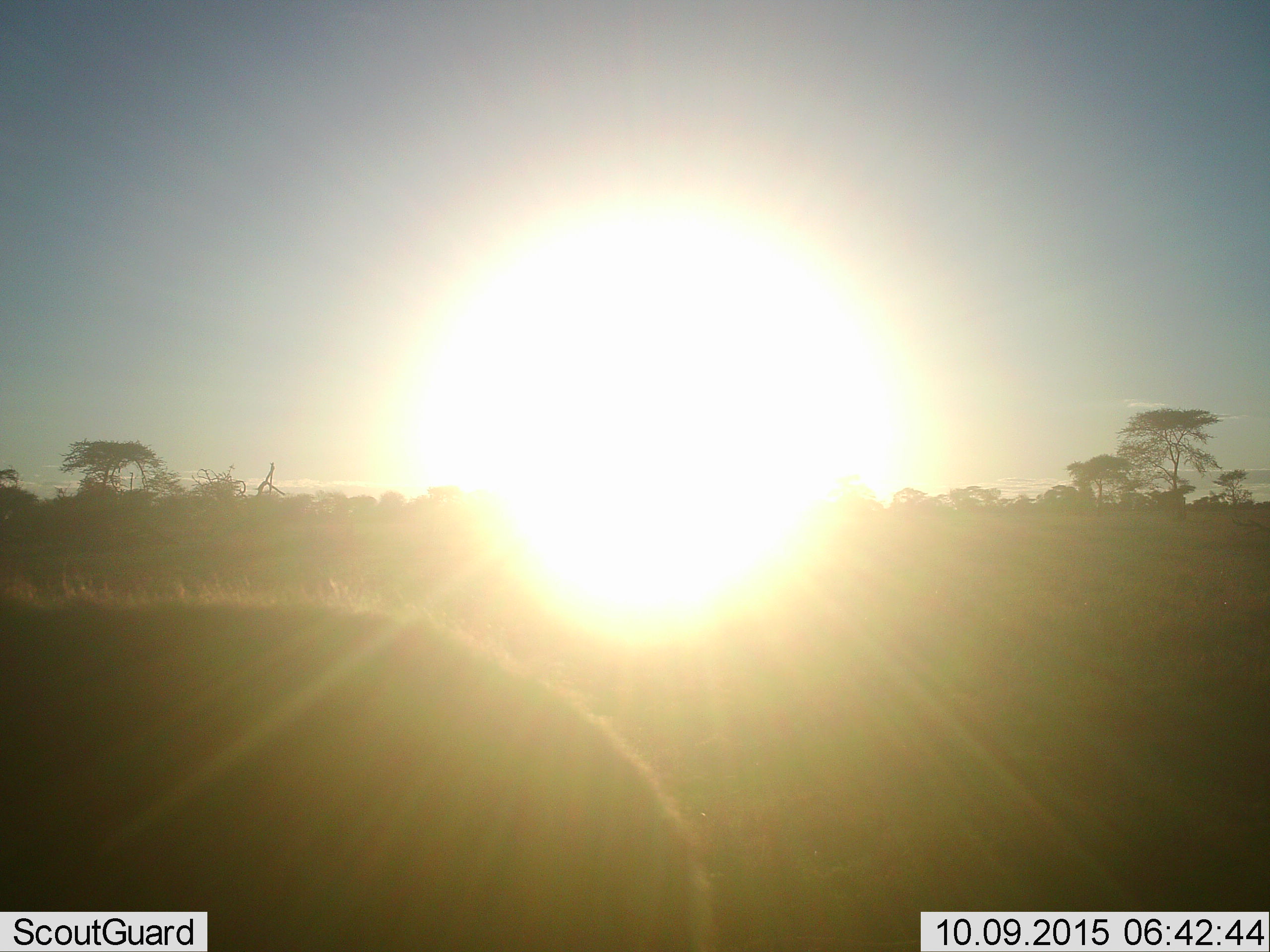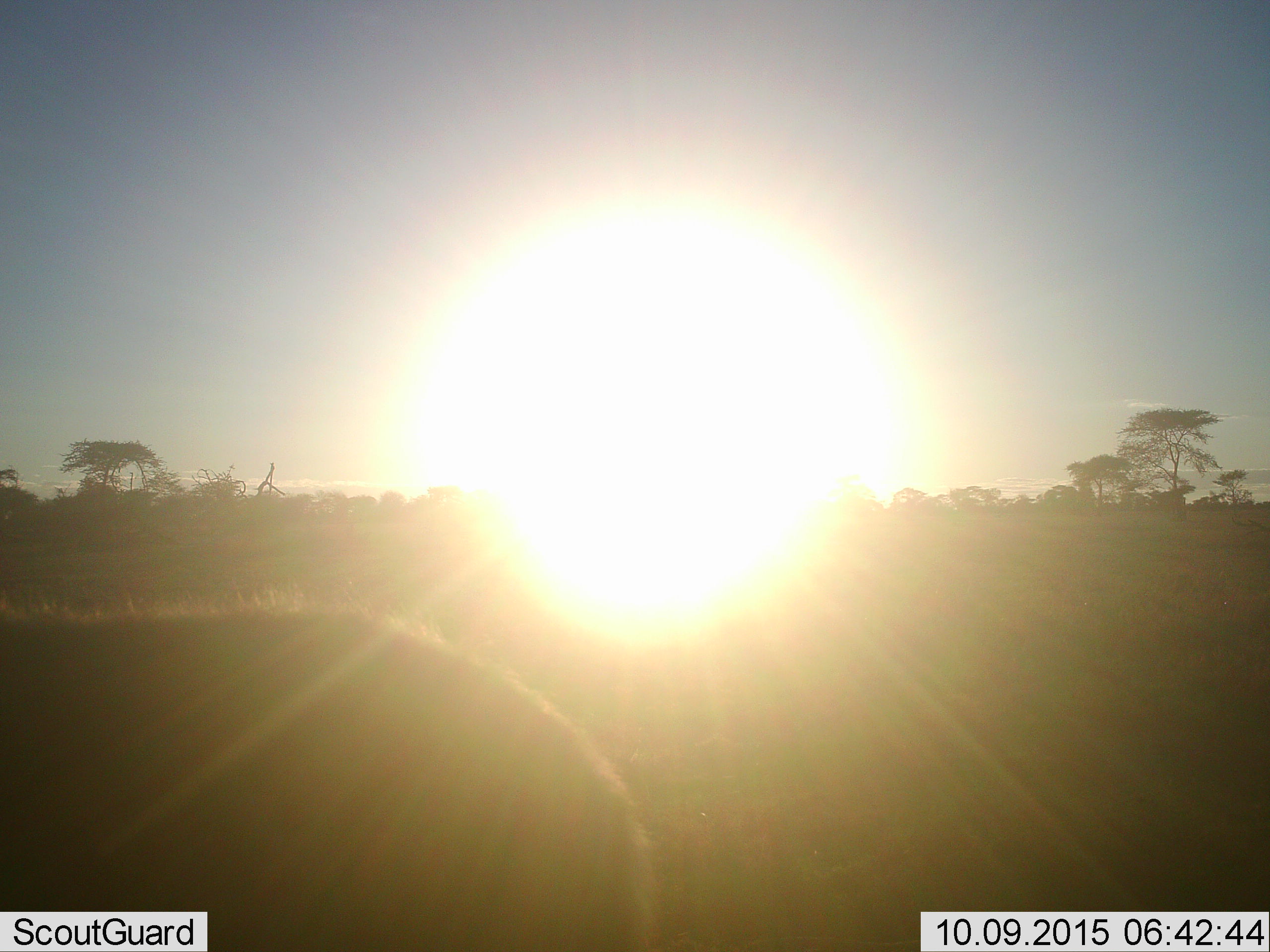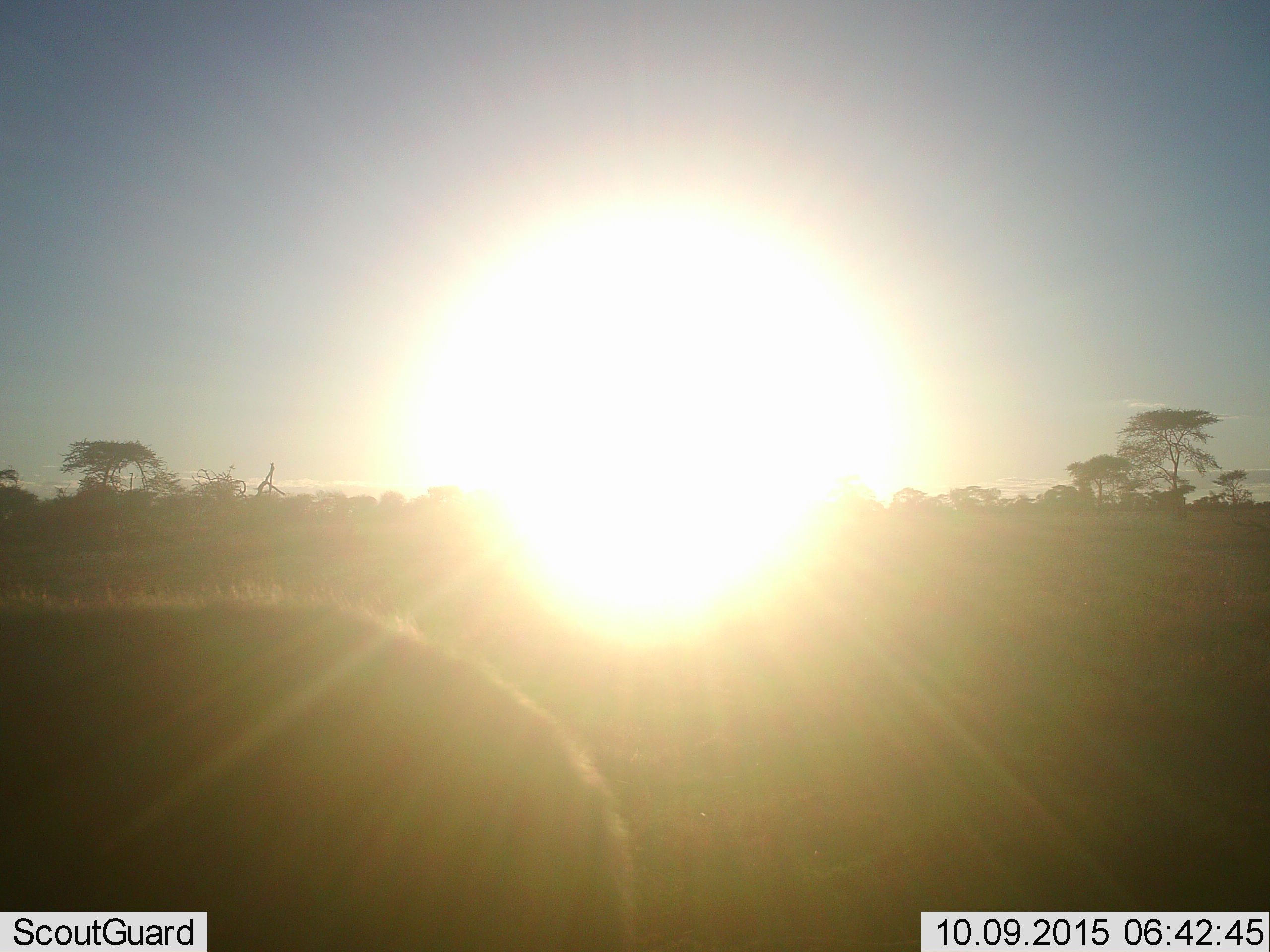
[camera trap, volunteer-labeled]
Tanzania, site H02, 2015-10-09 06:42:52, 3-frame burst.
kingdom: Animalia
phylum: Chordata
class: Mammalia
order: Artiodactyla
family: Bovidae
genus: Connochaetes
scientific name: Connochaetes taurinus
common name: blue wildebeest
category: wildebeest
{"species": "wildebeest (blue wildebeest) (Connochaetes taurinus)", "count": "1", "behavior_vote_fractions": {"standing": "100%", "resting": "0%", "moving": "50%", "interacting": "0%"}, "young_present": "0%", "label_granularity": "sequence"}